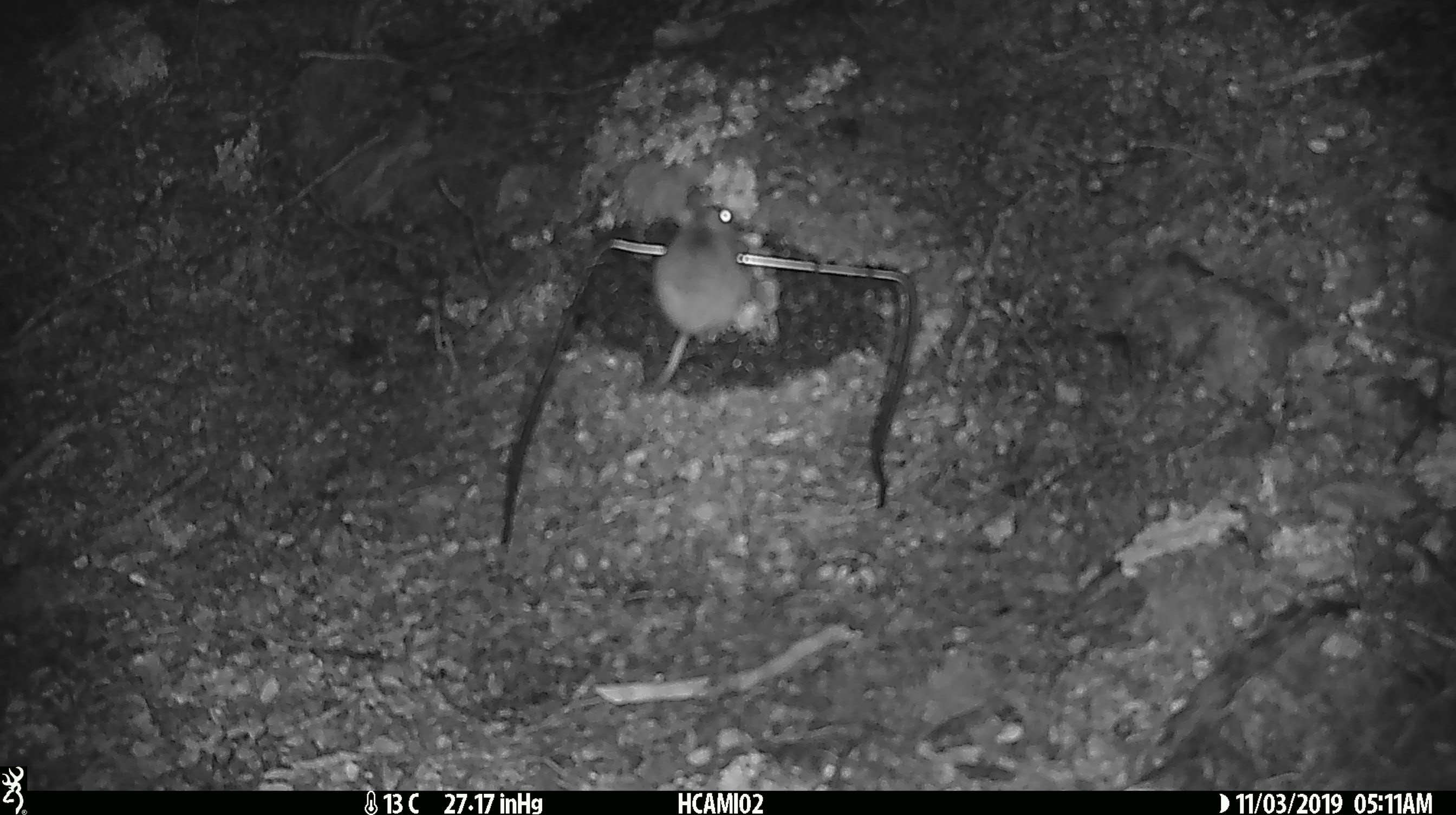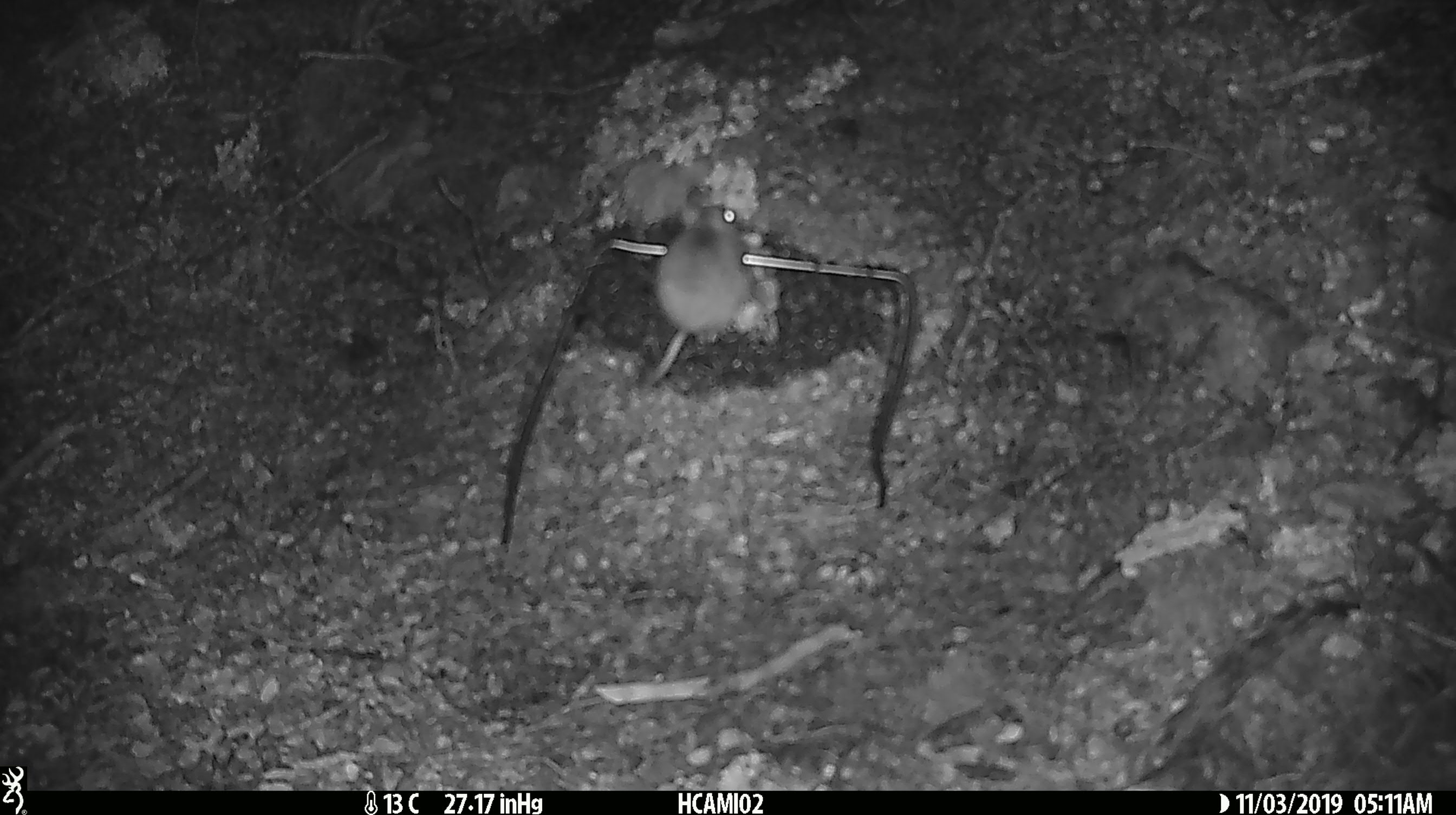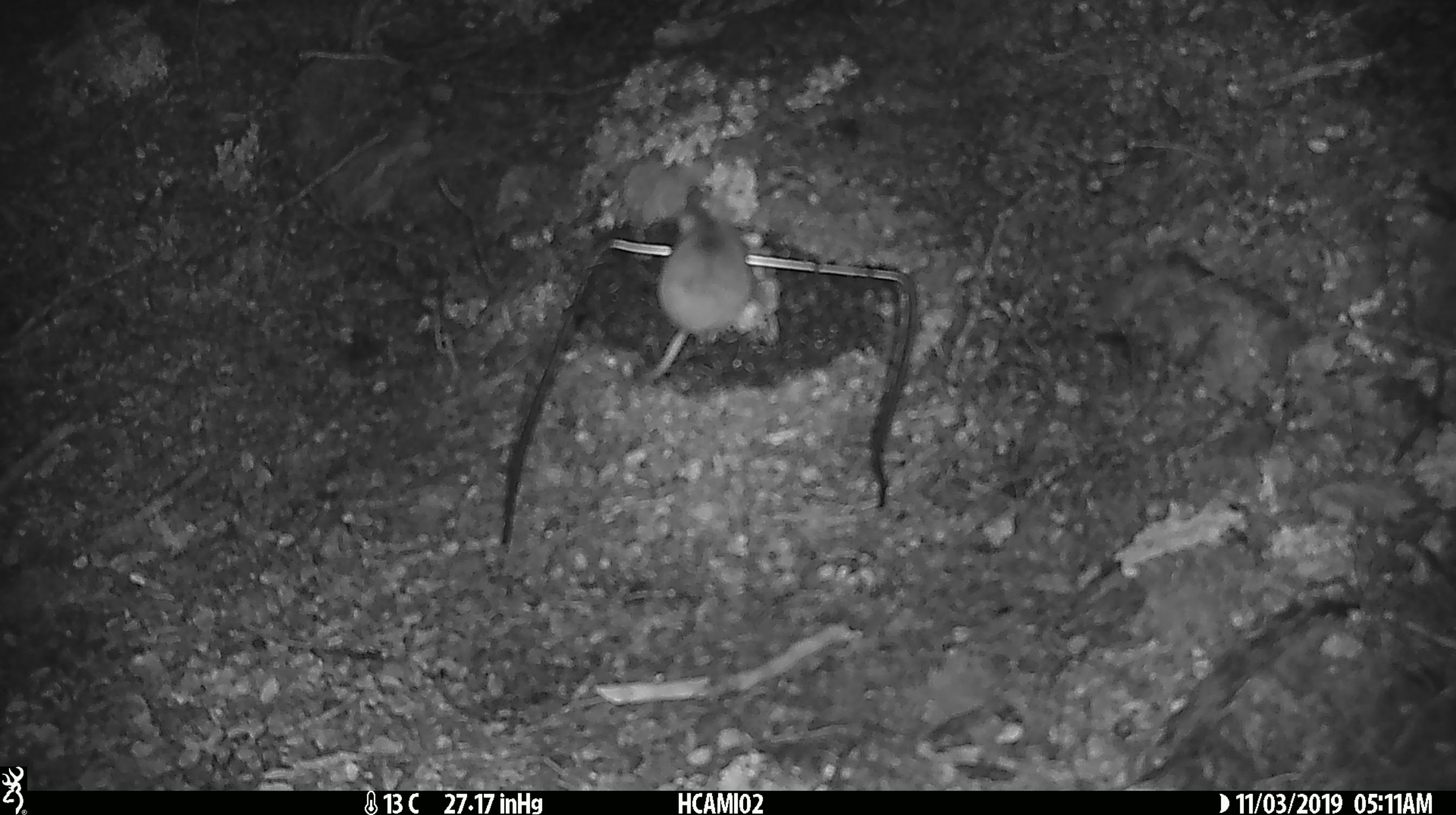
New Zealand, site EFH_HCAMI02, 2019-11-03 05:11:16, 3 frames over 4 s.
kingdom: Animalia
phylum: Chordata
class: Mammalia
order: Rodentia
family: Muridae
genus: Mus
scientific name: Mus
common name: mouse